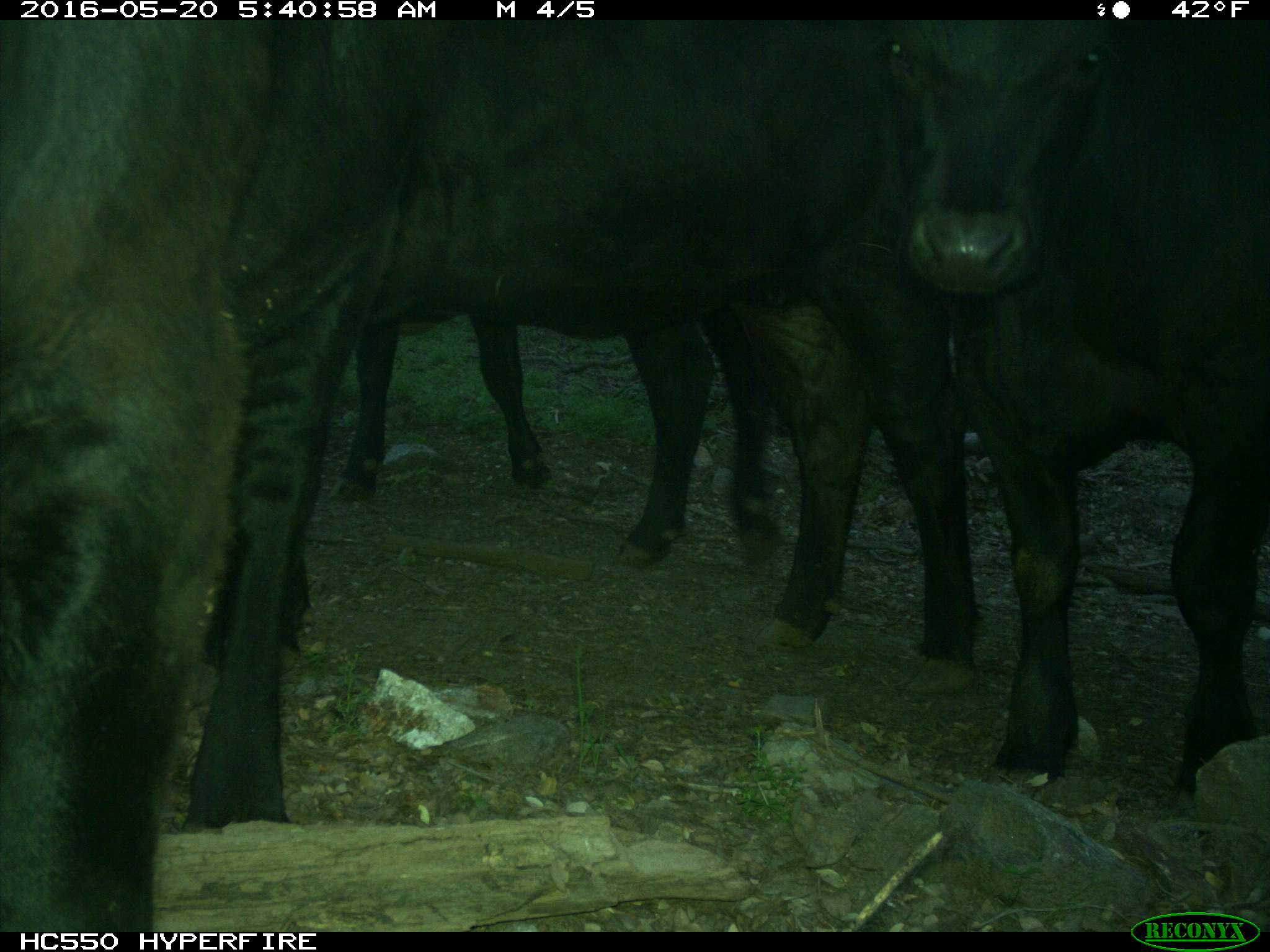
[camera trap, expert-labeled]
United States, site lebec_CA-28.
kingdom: Animalia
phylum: Chordata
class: Mammalia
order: Artiodactyla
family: Bovidae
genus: Bos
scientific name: Bos taurus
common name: domestic cow